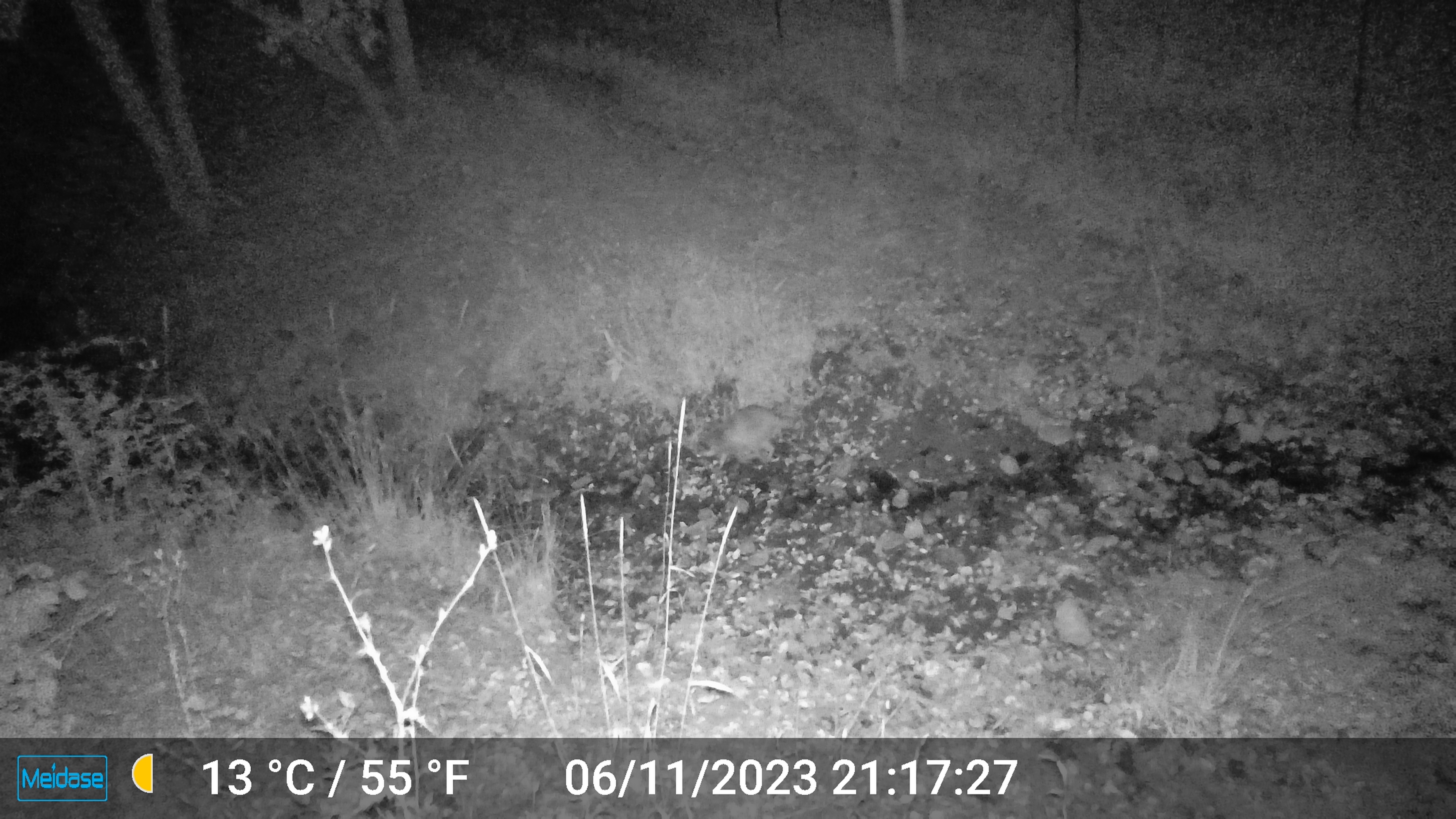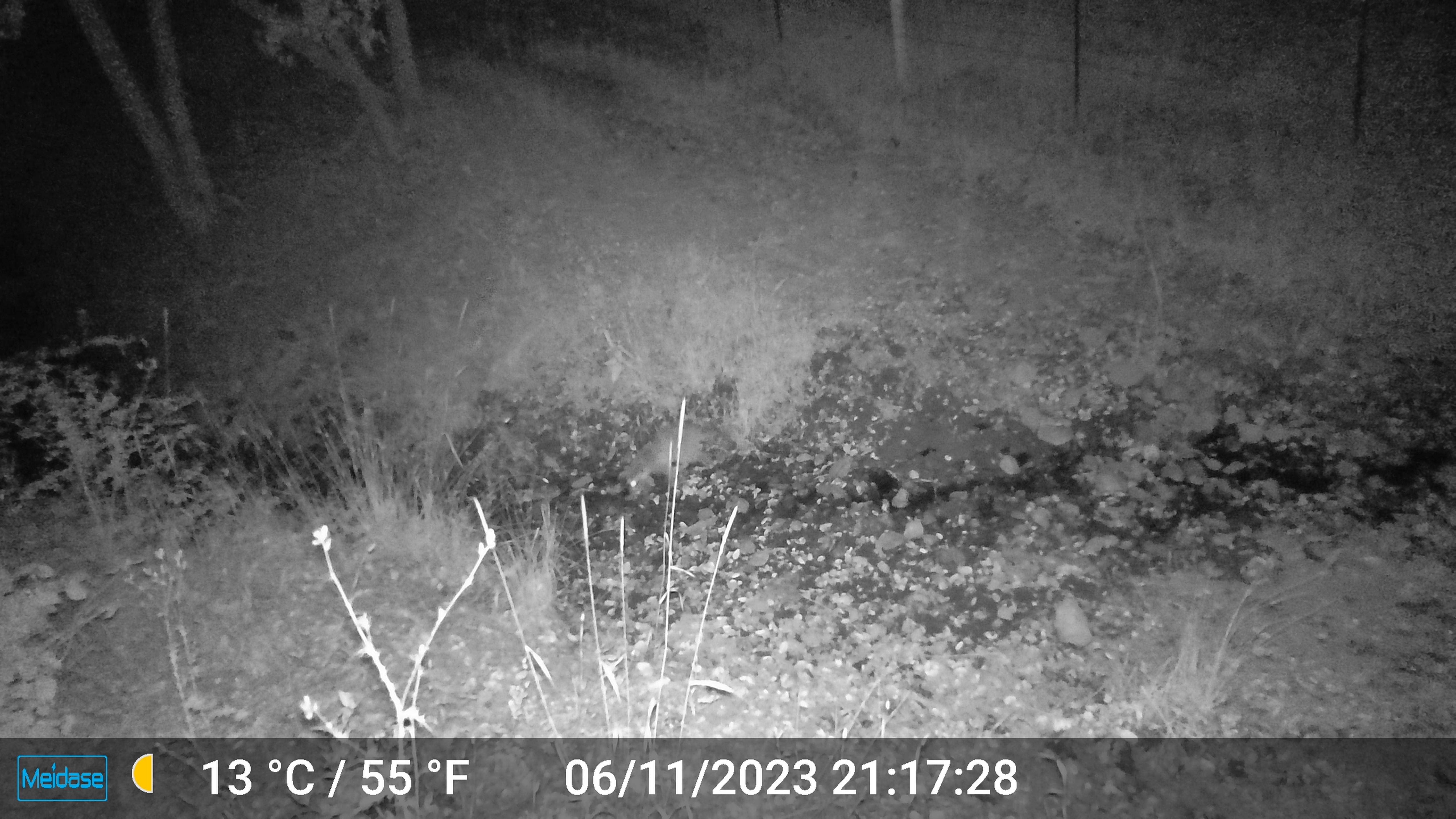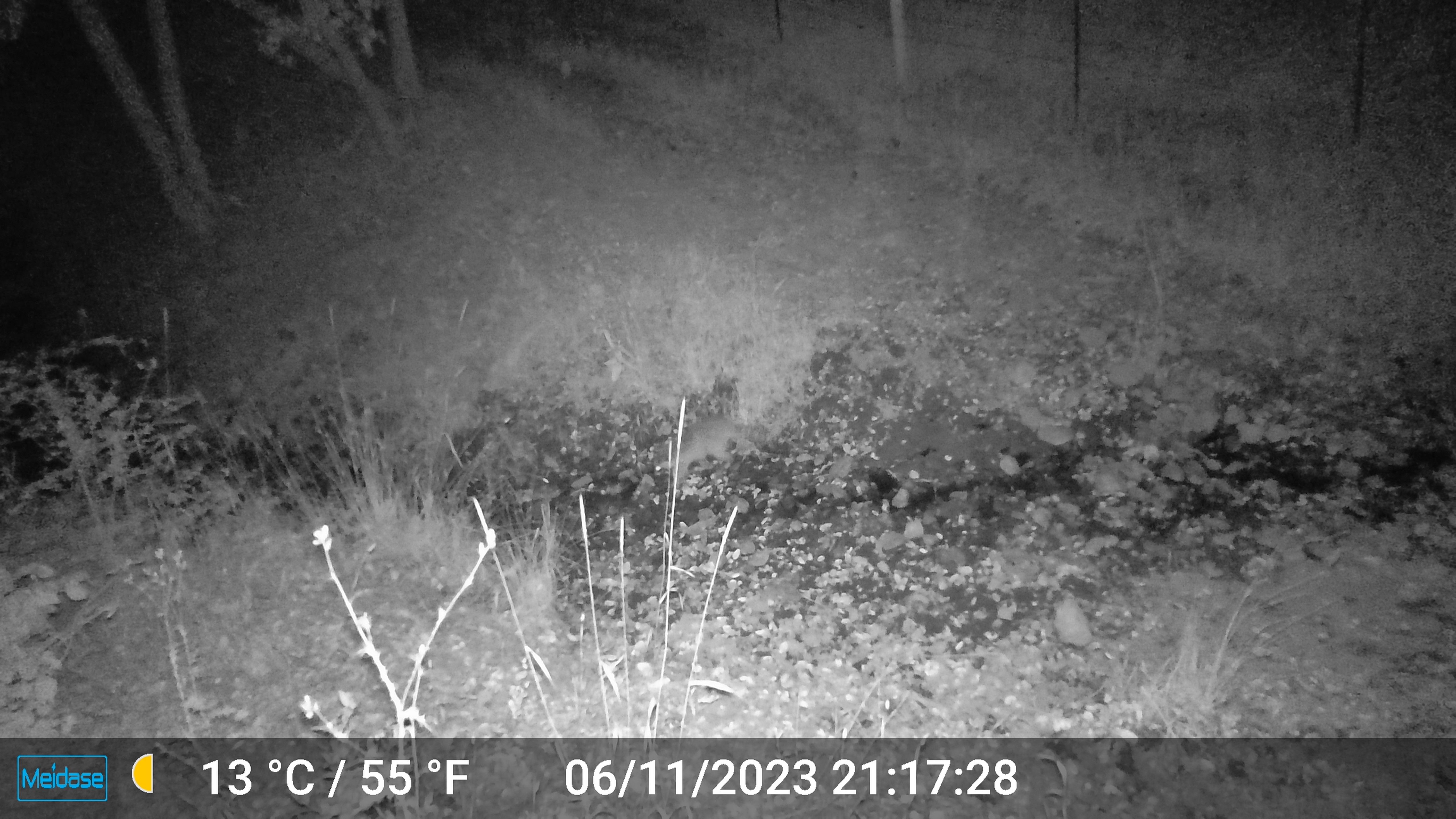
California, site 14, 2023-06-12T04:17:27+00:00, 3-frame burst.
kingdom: Animalia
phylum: Chordata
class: Mammalia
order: Carnivora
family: Procyonidae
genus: Procyon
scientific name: Procyon lotor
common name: raccoon